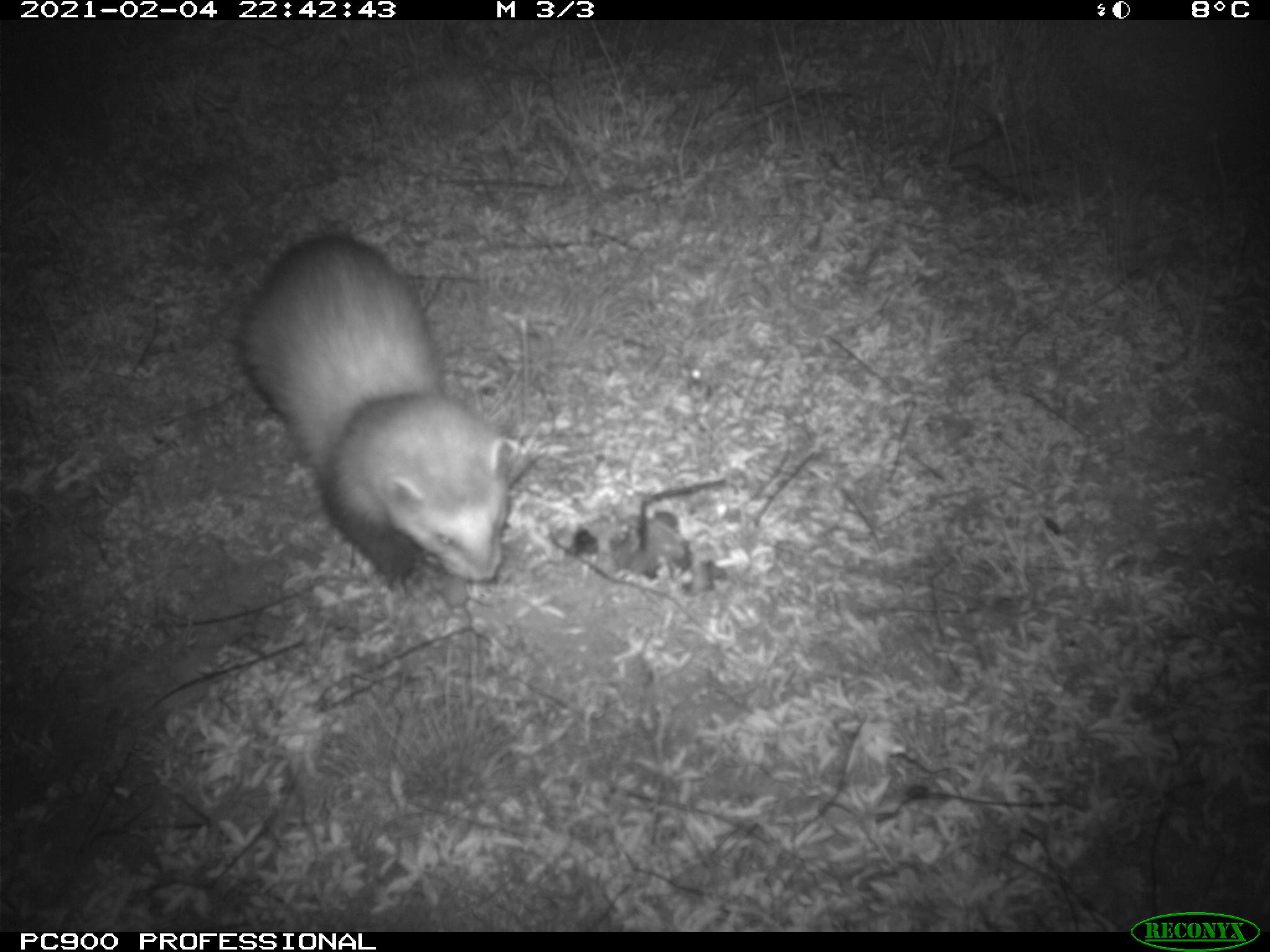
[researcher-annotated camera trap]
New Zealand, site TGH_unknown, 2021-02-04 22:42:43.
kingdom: Animalia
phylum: Chordata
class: Mammalia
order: Carnivora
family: Mustelidae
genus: Mustela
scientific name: Mustela furo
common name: ferret